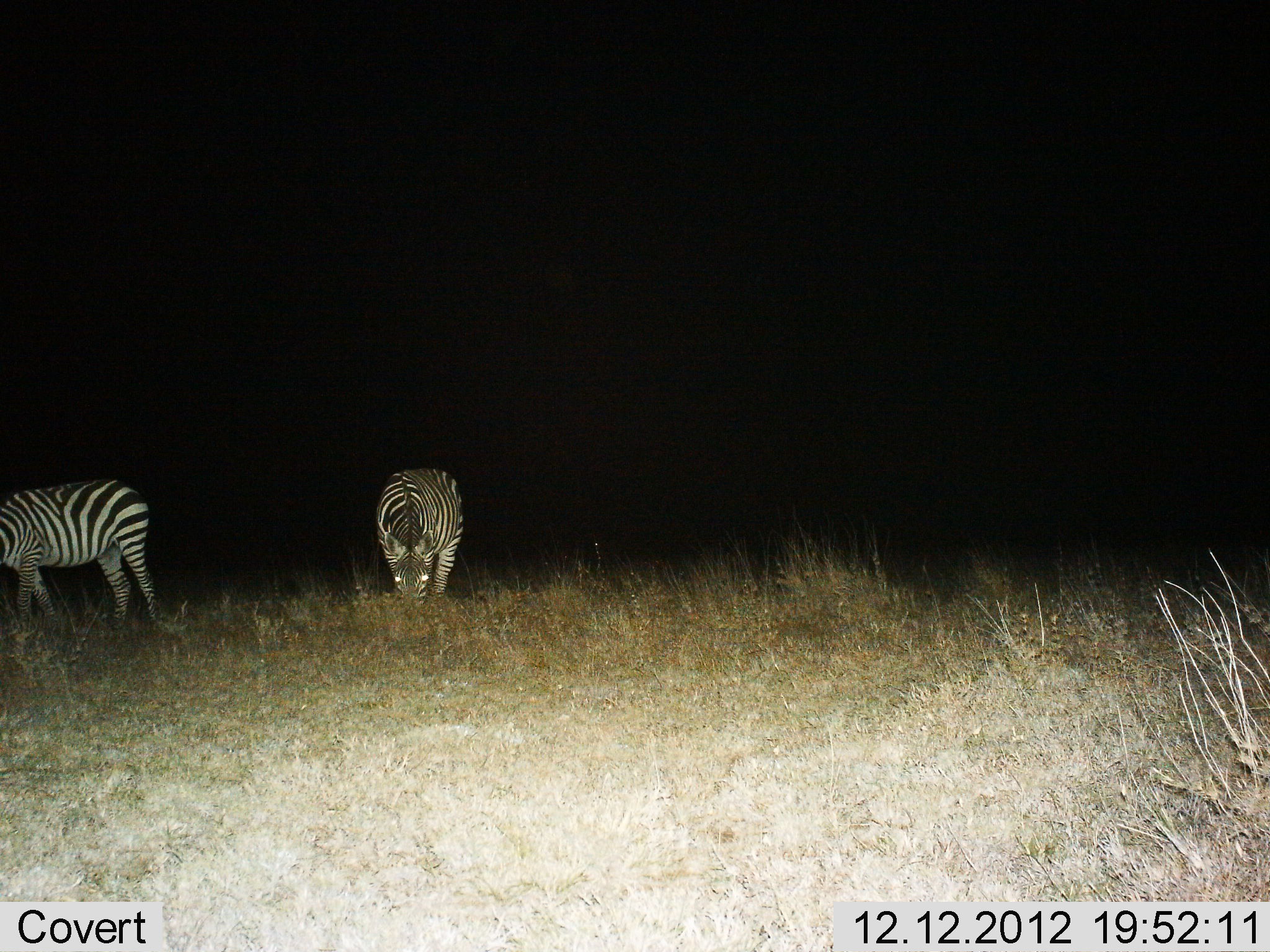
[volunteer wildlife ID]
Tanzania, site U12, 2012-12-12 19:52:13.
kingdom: Animalia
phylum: Chordata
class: Mammalia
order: Perissodactyla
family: Equidae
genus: Equus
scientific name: Equus quagga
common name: plains zebra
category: zebra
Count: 2.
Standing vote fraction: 40%.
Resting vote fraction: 0%.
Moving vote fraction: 40%.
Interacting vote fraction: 0%.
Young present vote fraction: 0%.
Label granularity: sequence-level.